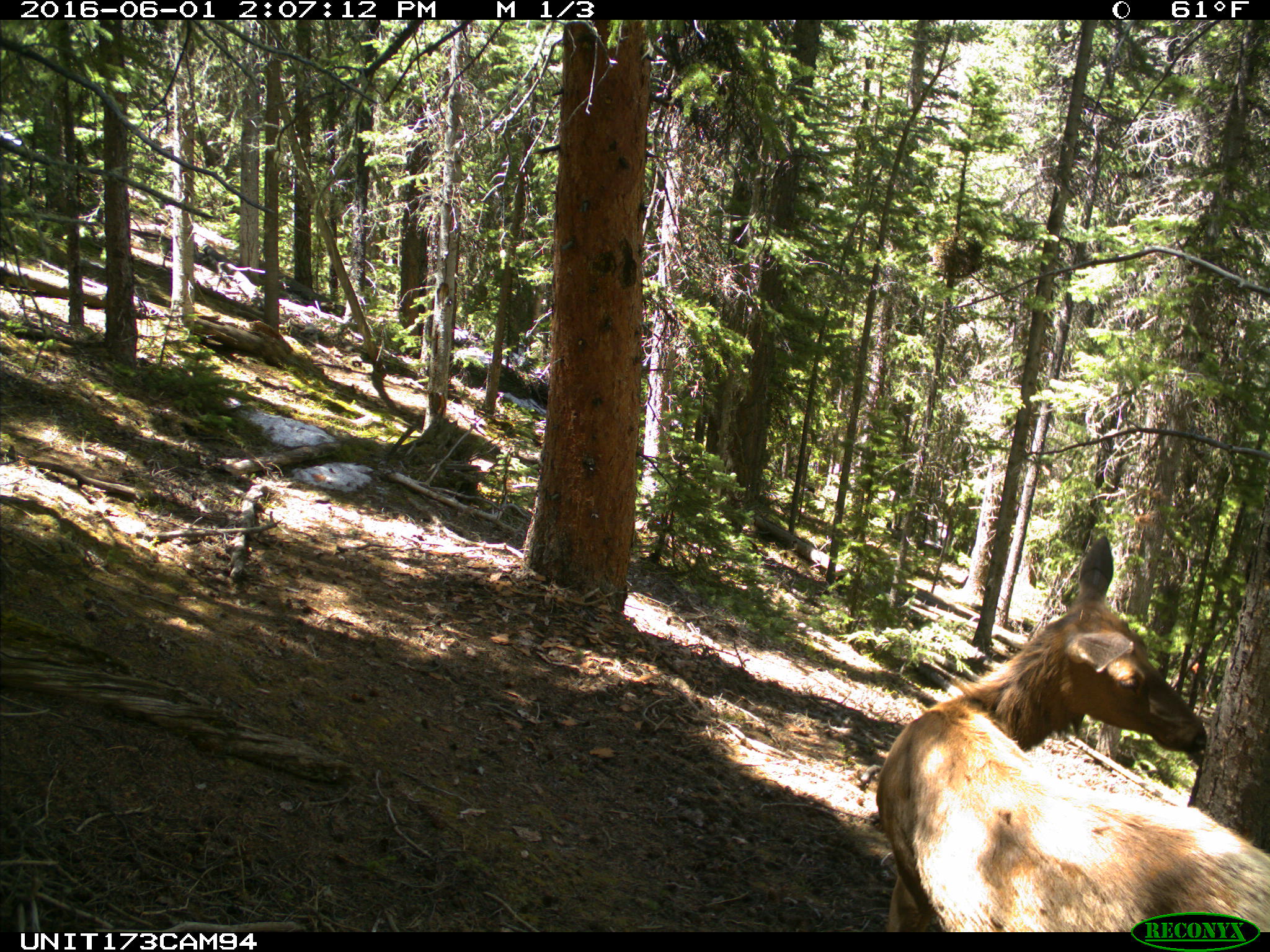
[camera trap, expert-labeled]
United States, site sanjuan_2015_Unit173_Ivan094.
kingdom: Animalia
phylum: Chordata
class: Mammalia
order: Artiodactyla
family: Cervidae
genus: Cervus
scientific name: Cervus elaphus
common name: red deer